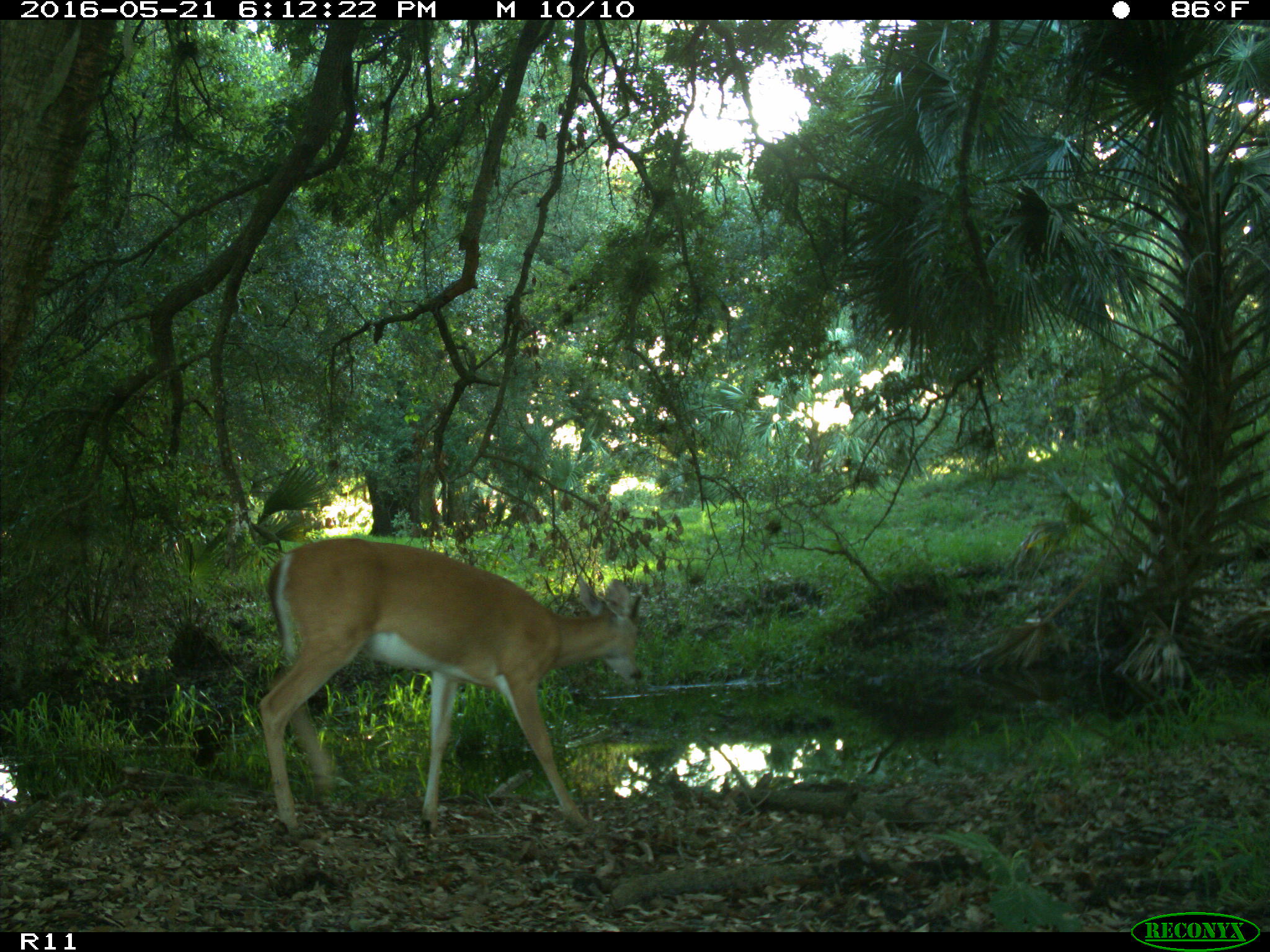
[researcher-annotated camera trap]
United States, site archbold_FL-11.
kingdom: Animalia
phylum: Chordata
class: Mammalia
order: Artiodactyla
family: Cervidae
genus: Odocoileus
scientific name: Odocoileus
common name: deer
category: unidentified deer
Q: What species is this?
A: Unidentified deer (deer) (Odocoileus).